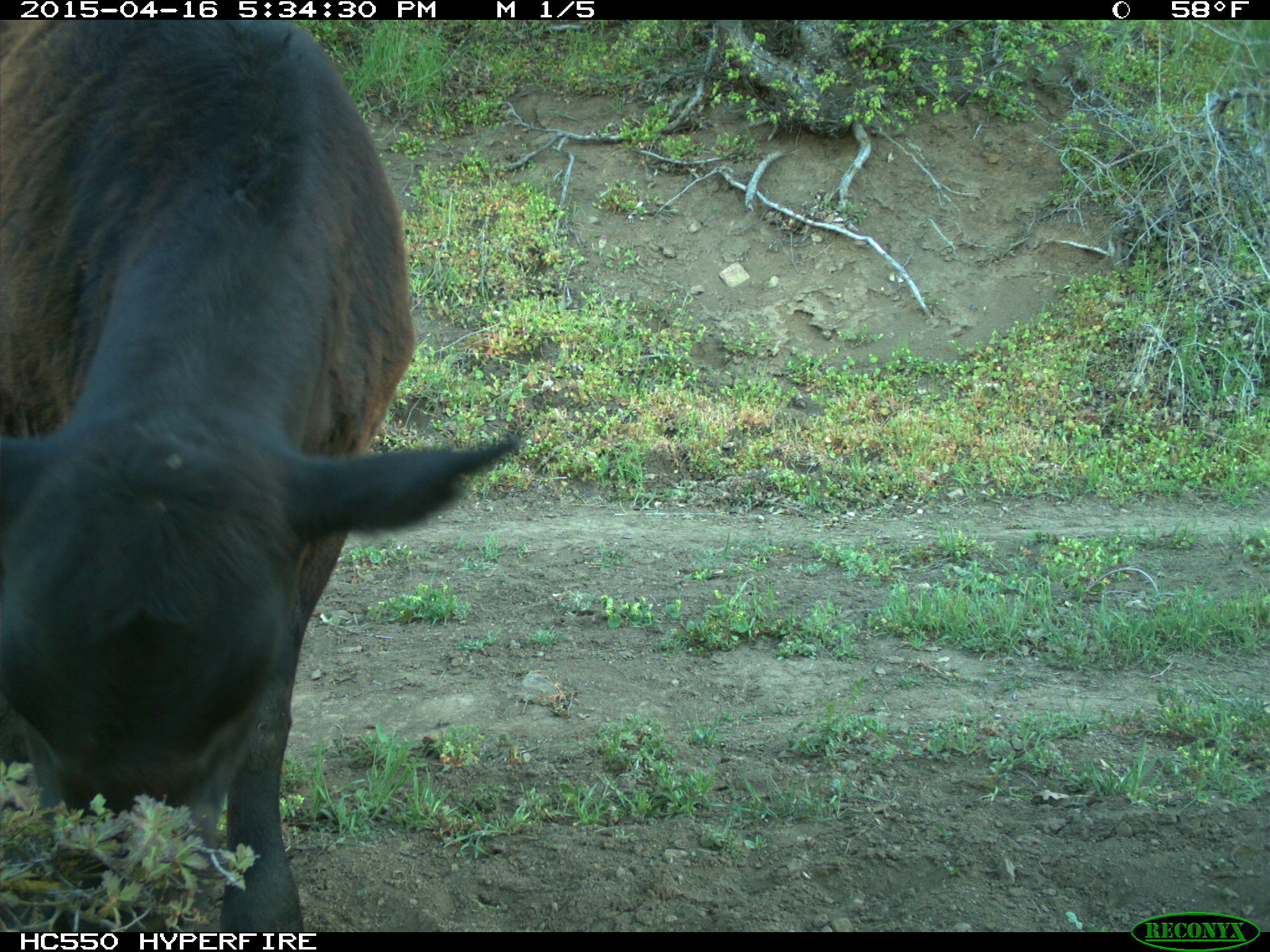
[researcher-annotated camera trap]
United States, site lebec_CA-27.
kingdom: Animalia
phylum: Chordata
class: Mammalia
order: Artiodactyla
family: Bovidae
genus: Bos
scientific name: Bos taurus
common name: domestic cow